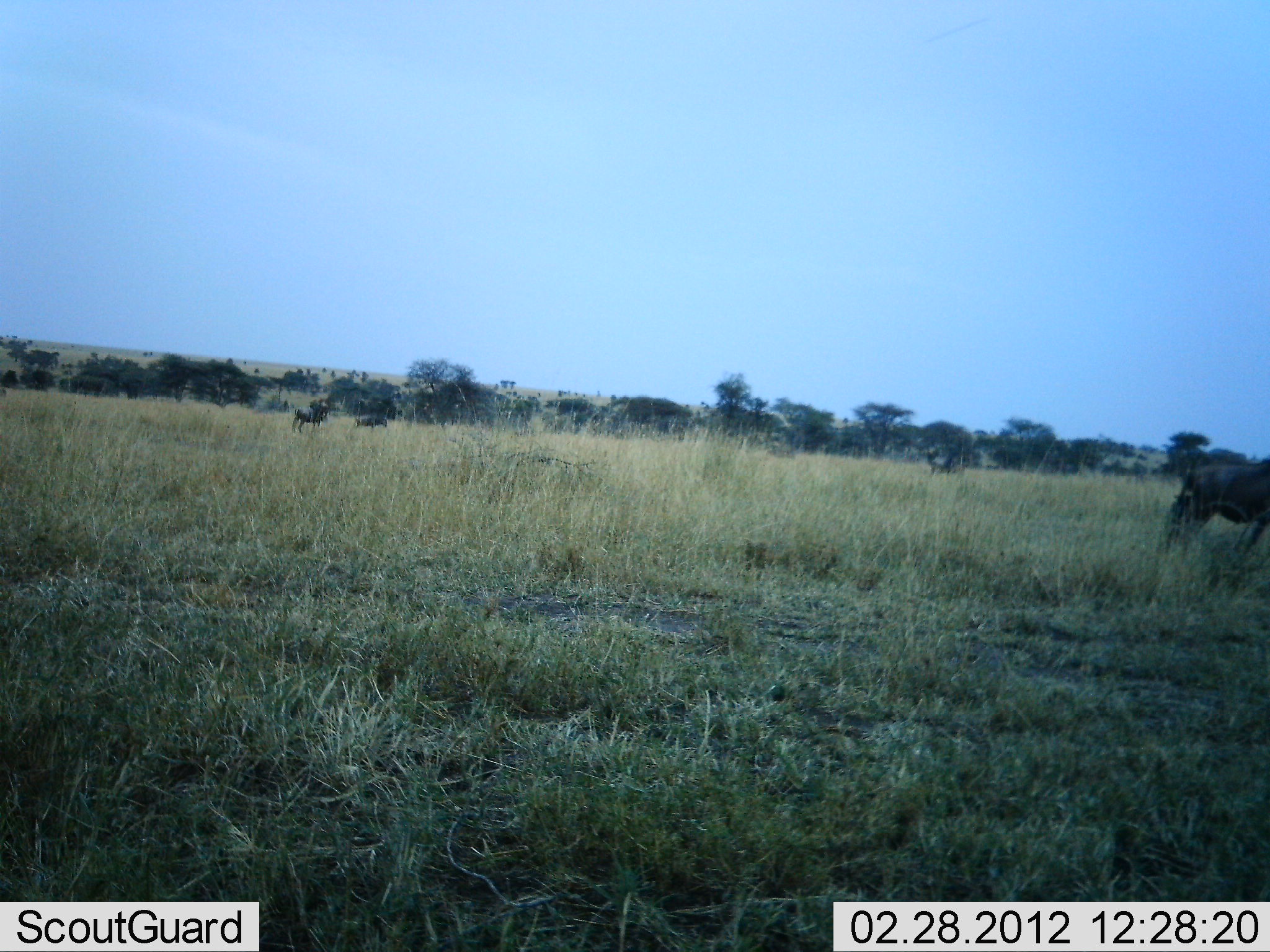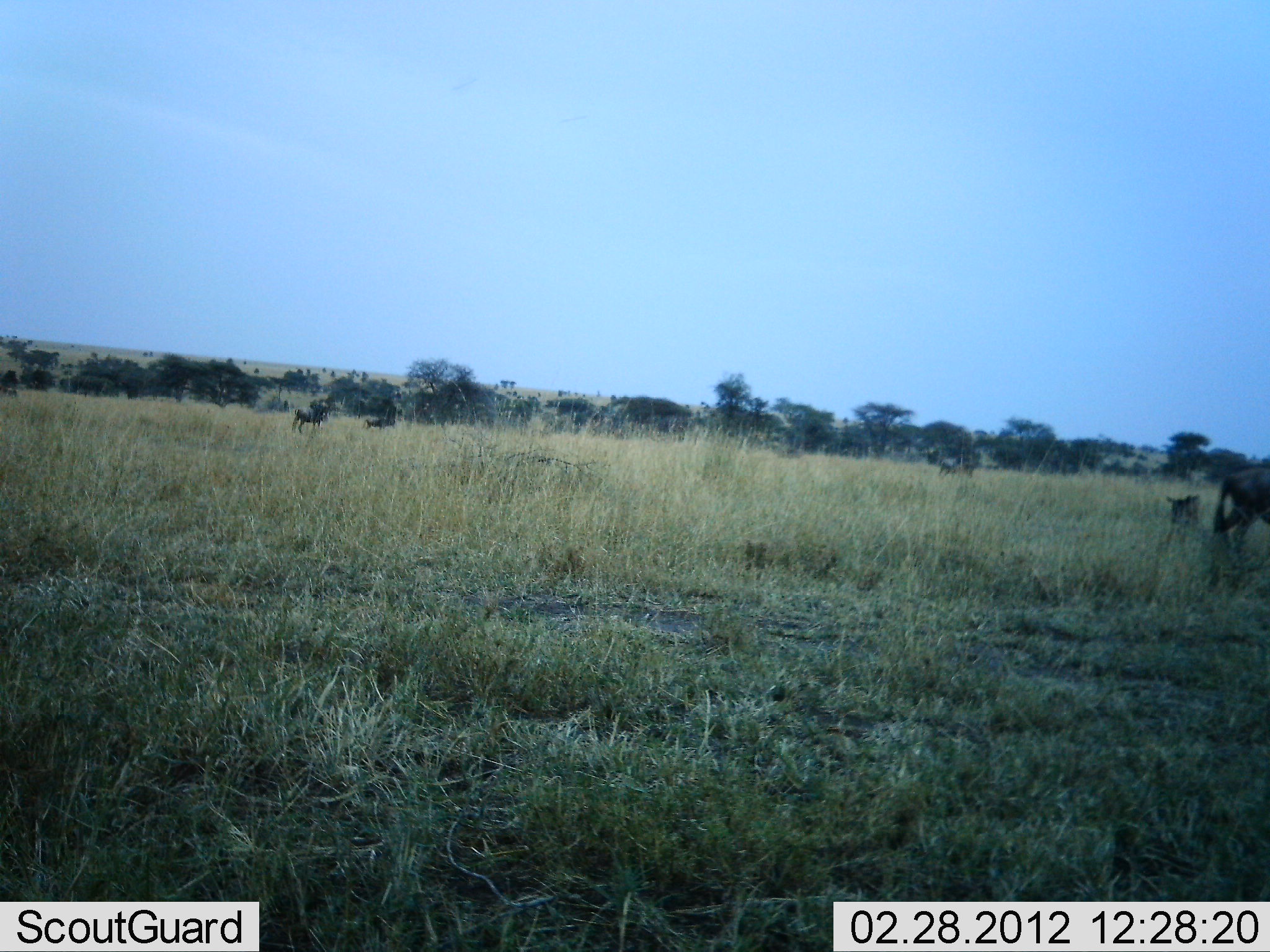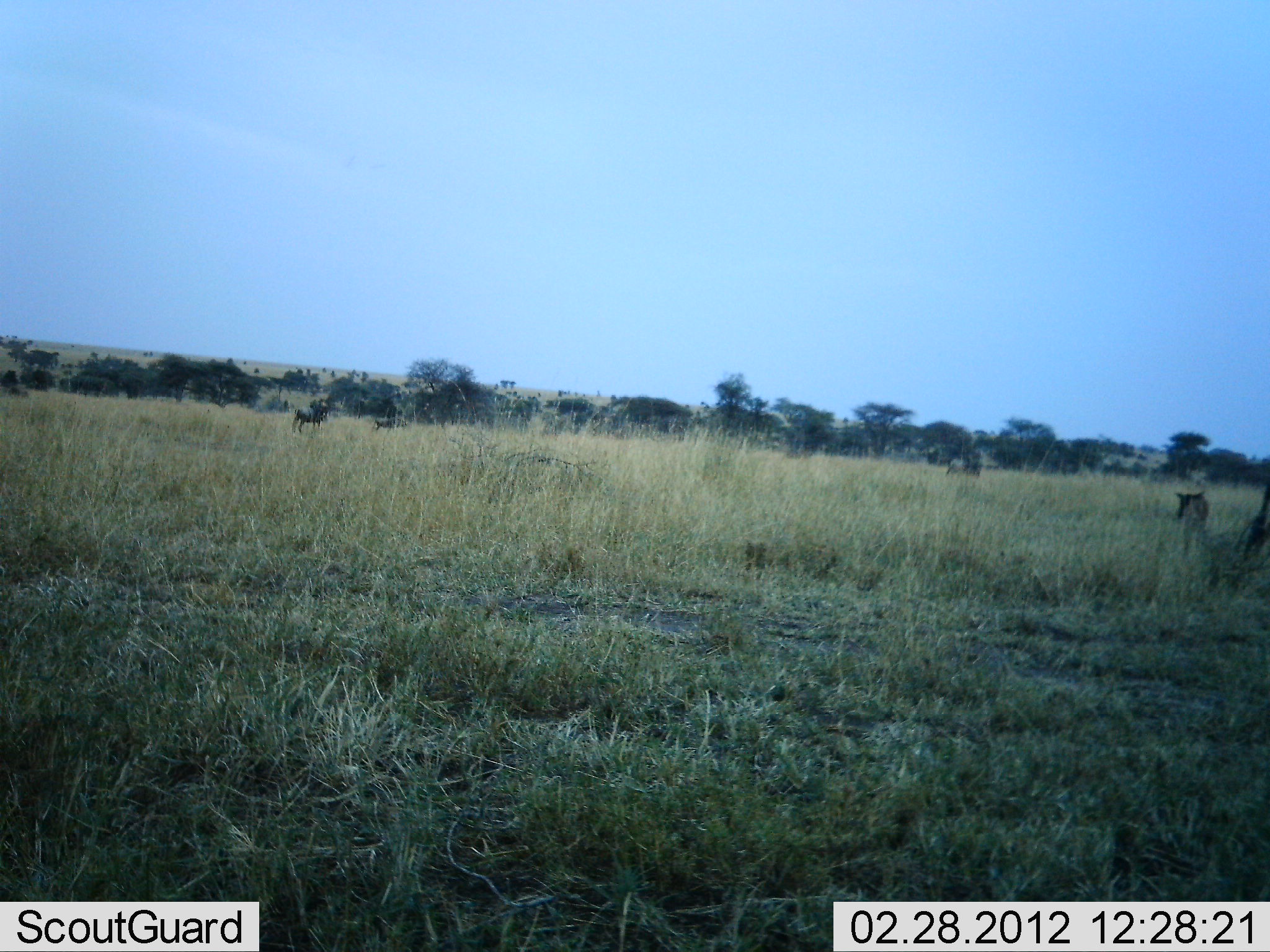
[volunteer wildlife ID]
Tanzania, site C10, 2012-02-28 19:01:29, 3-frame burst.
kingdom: Animalia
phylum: Chordata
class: Mammalia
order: Artiodactyla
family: Bovidae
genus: Connochaetes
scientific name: Connochaetes taurinus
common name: blue wildebeest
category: wildebeest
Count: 7.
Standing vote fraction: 47%.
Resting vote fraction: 7%.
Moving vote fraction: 87%.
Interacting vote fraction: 0%.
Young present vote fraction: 60%.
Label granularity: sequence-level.